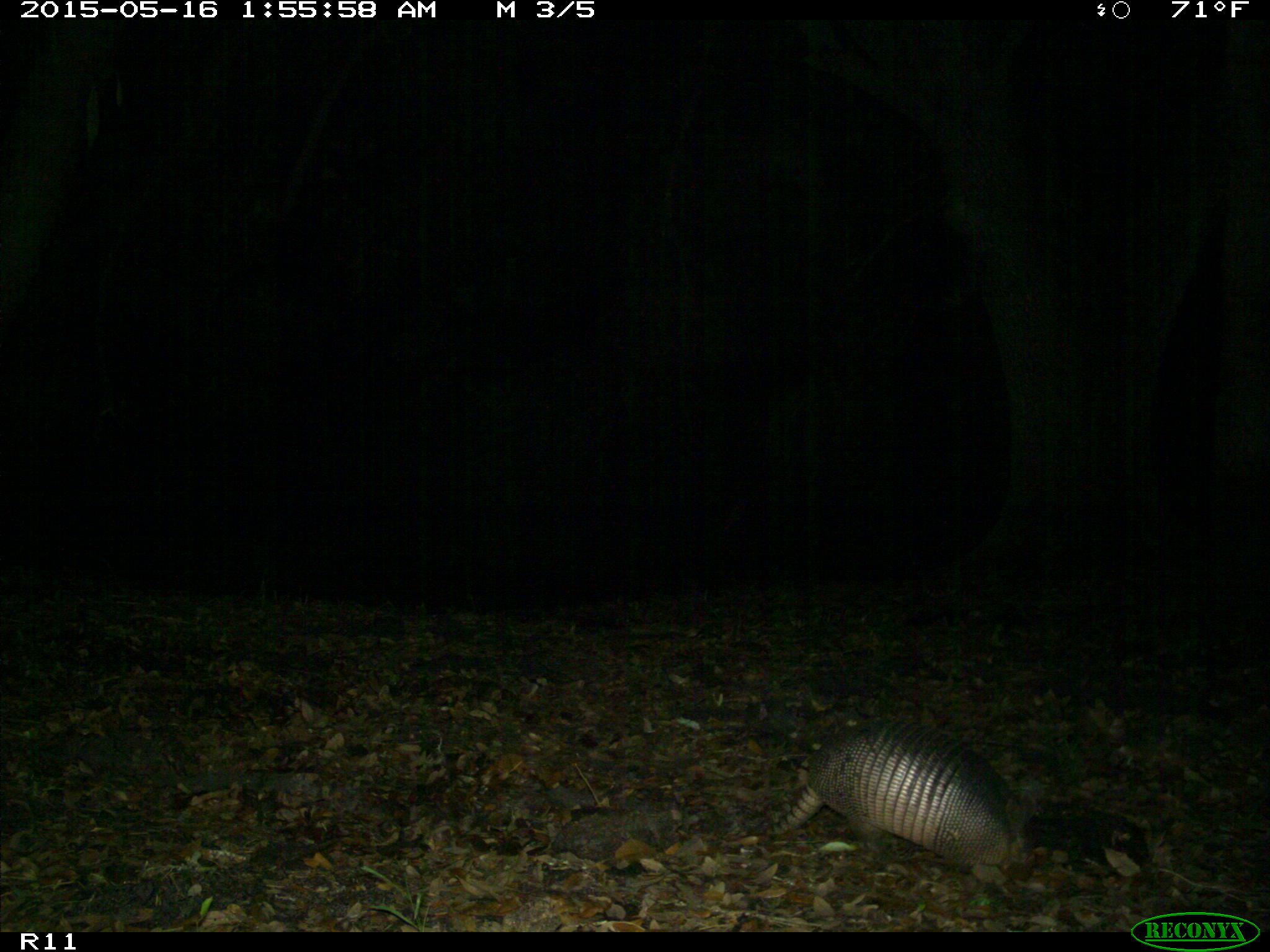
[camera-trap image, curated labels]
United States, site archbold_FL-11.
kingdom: Animalia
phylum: Chordata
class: Mammalia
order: Cingulata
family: Dasypodidae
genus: Dasypus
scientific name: Dasypus novemcinctus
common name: nine-banded armadillo